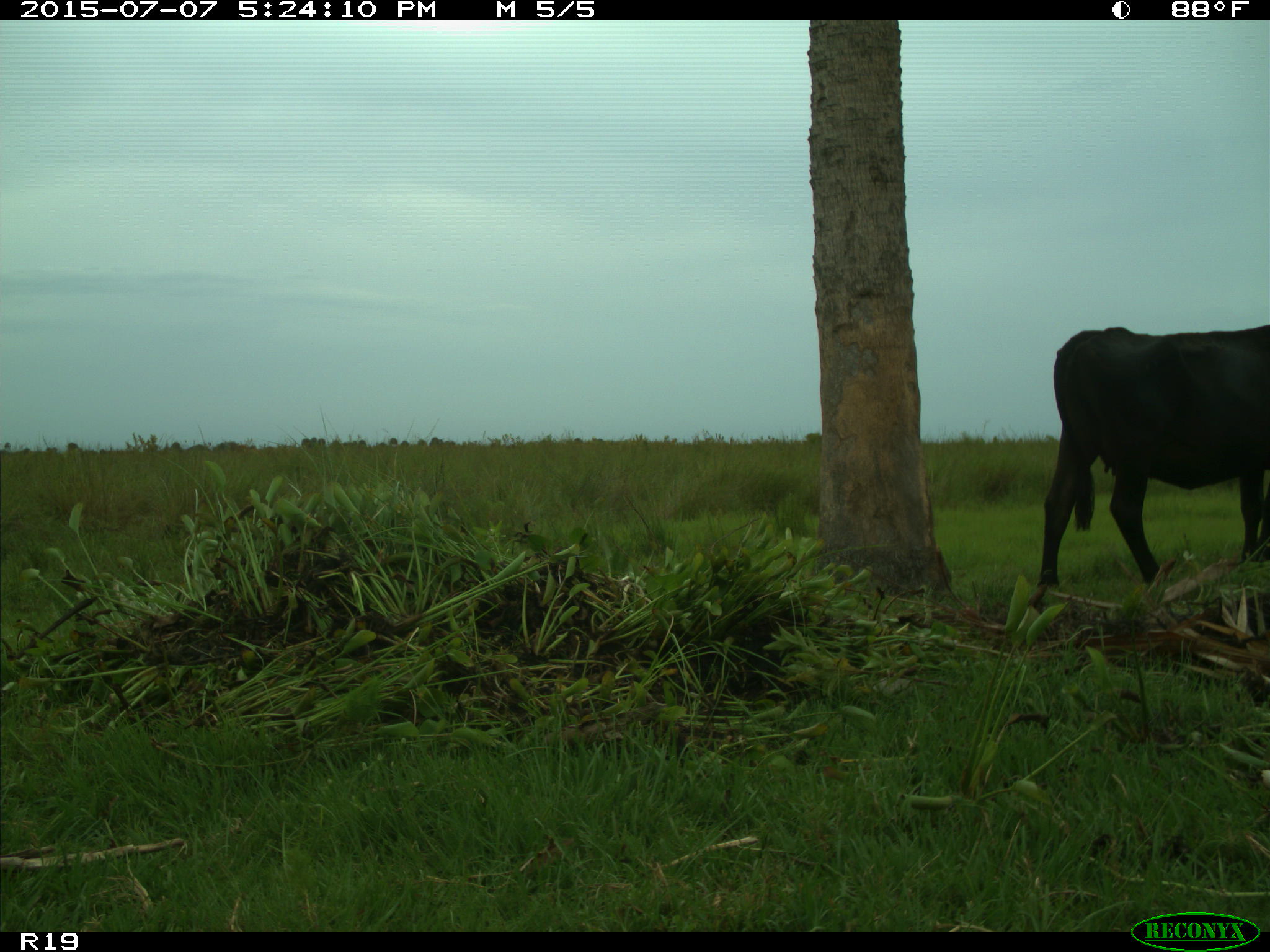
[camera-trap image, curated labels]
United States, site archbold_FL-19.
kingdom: Animalia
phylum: Chordata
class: Mammalia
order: Artiodactyla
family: Bovidae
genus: Bos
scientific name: Bos taurus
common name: domestic cow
Bos taurus (domestic cow).